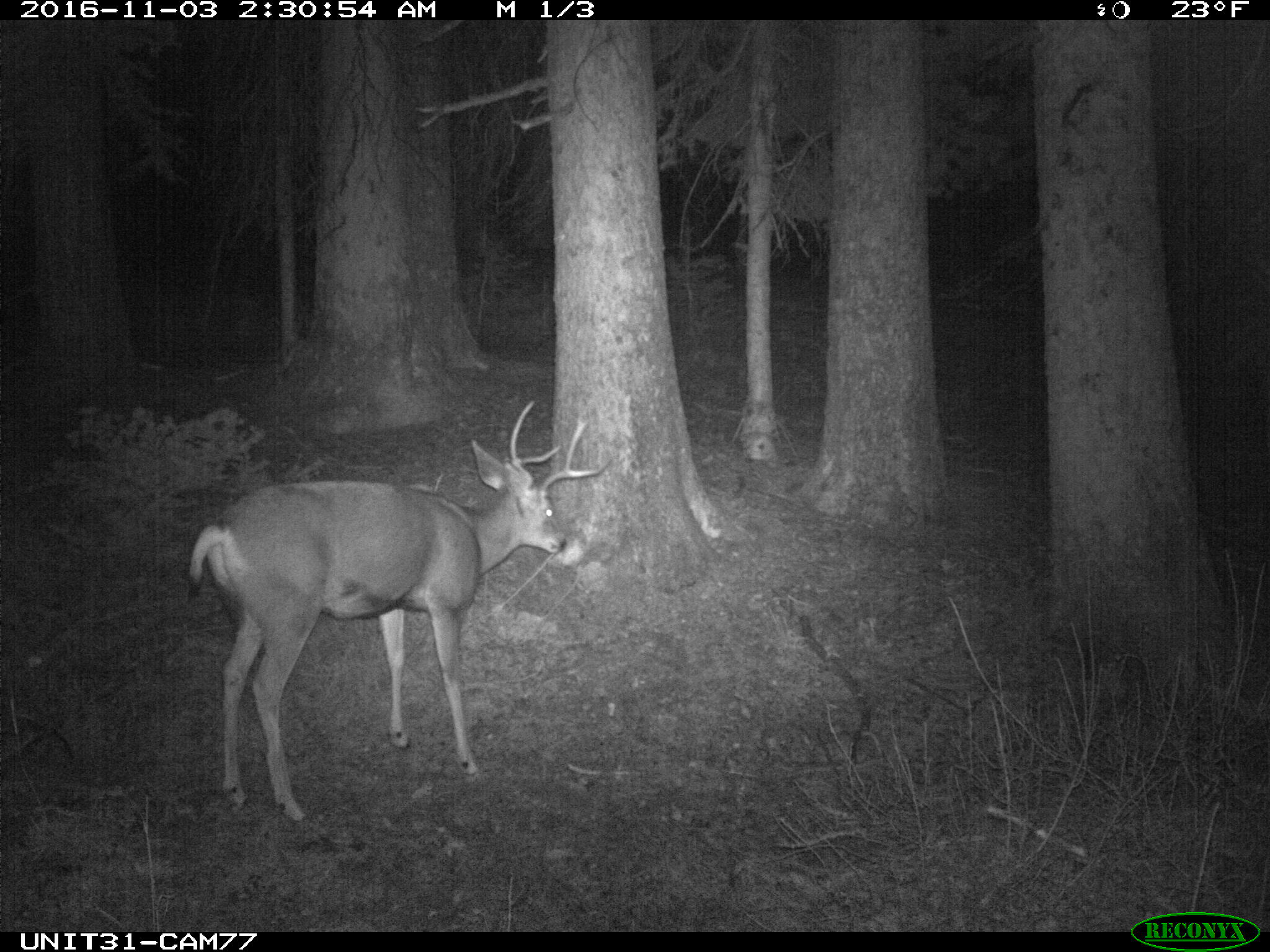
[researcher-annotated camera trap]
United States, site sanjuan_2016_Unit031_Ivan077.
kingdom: Animalia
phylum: Chordata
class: Mammalia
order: Artiodactyla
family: Cervidae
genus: Odocoileus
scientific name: Odocoileus hemionus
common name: mule deer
Odocoileus hemionus (mule deer).